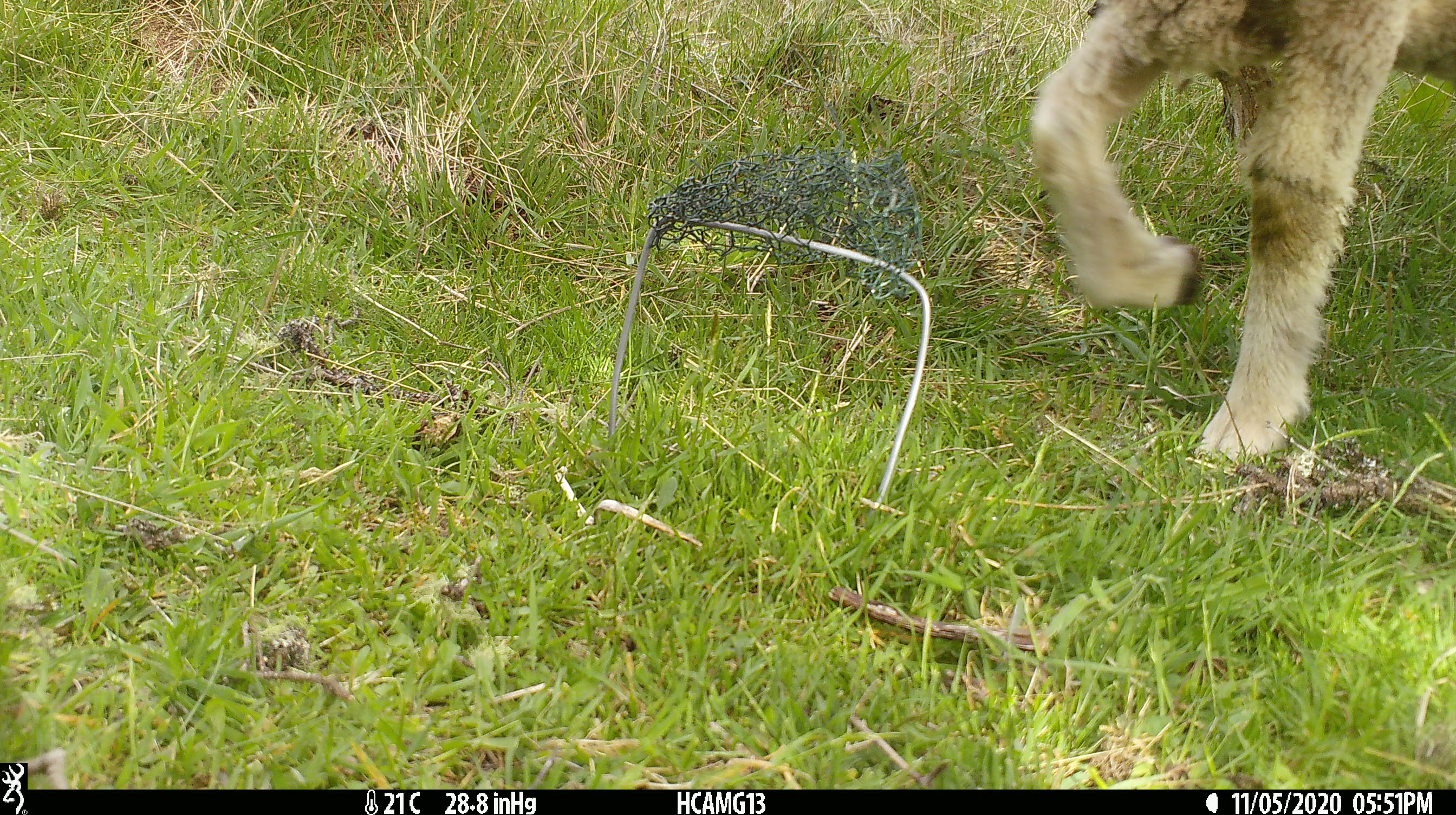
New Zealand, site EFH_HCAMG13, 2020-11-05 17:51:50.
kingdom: Animalia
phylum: Chordata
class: Mammalia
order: Artiodactyla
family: Bovidae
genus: Ovis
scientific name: Ovis aries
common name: domestic sheep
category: sheep